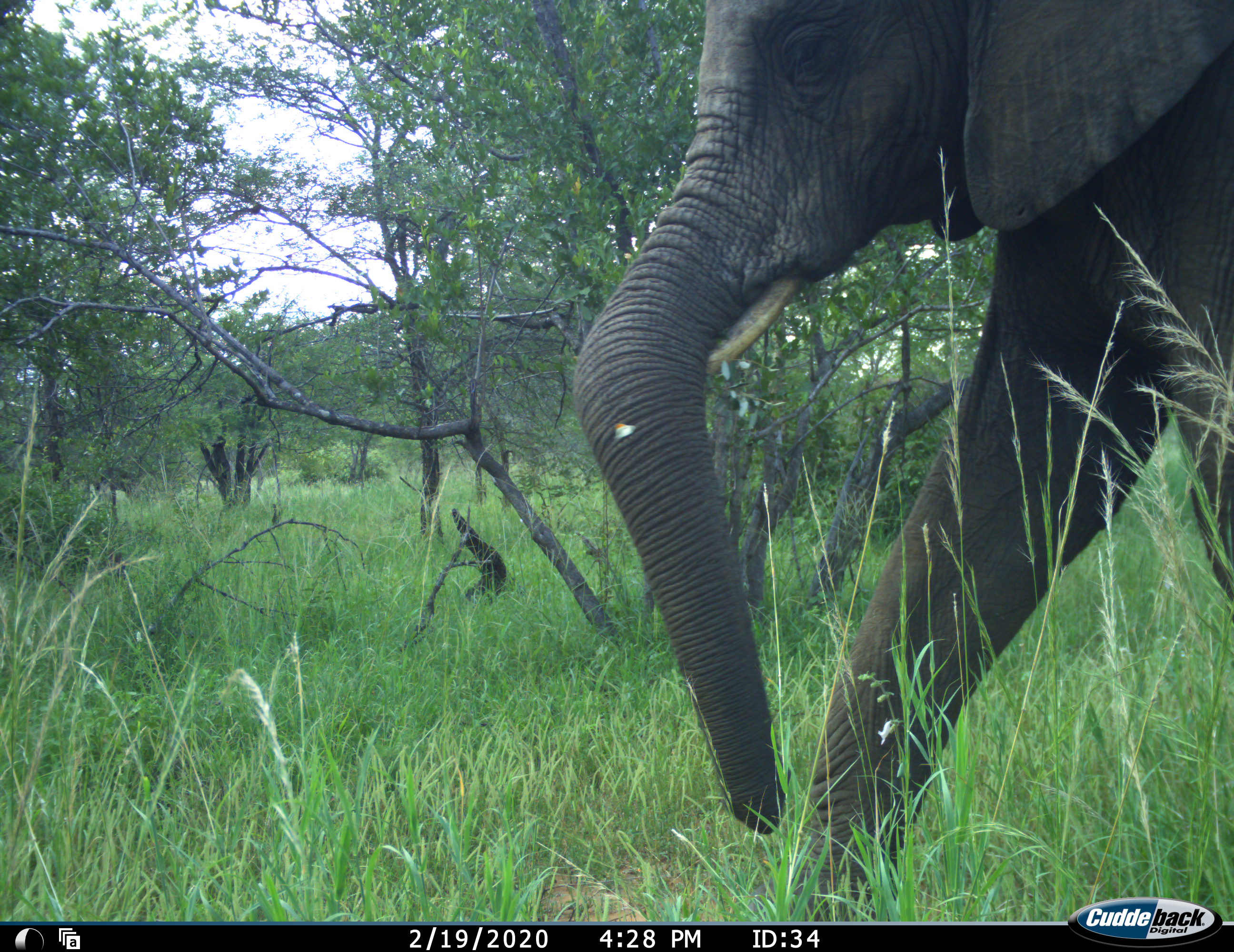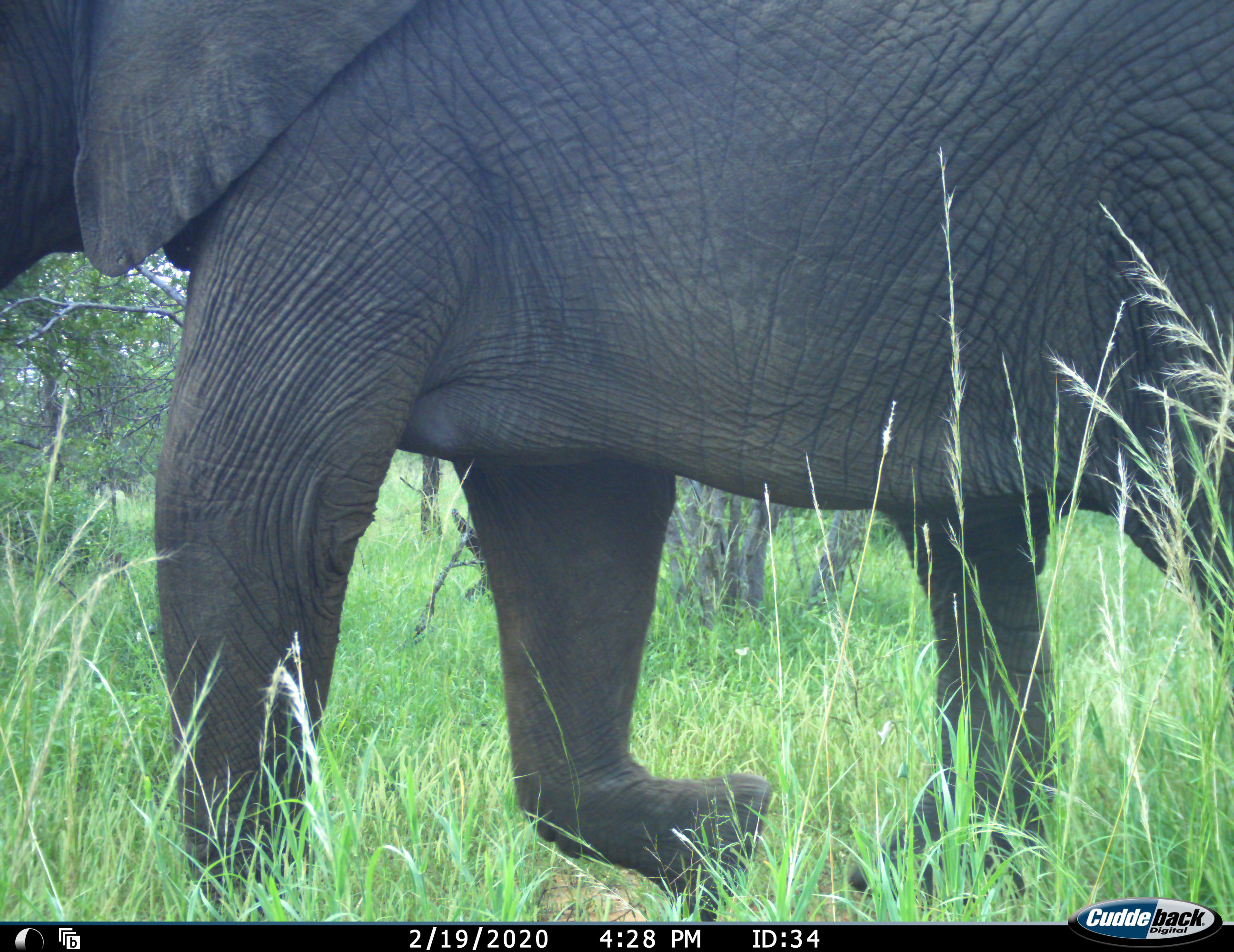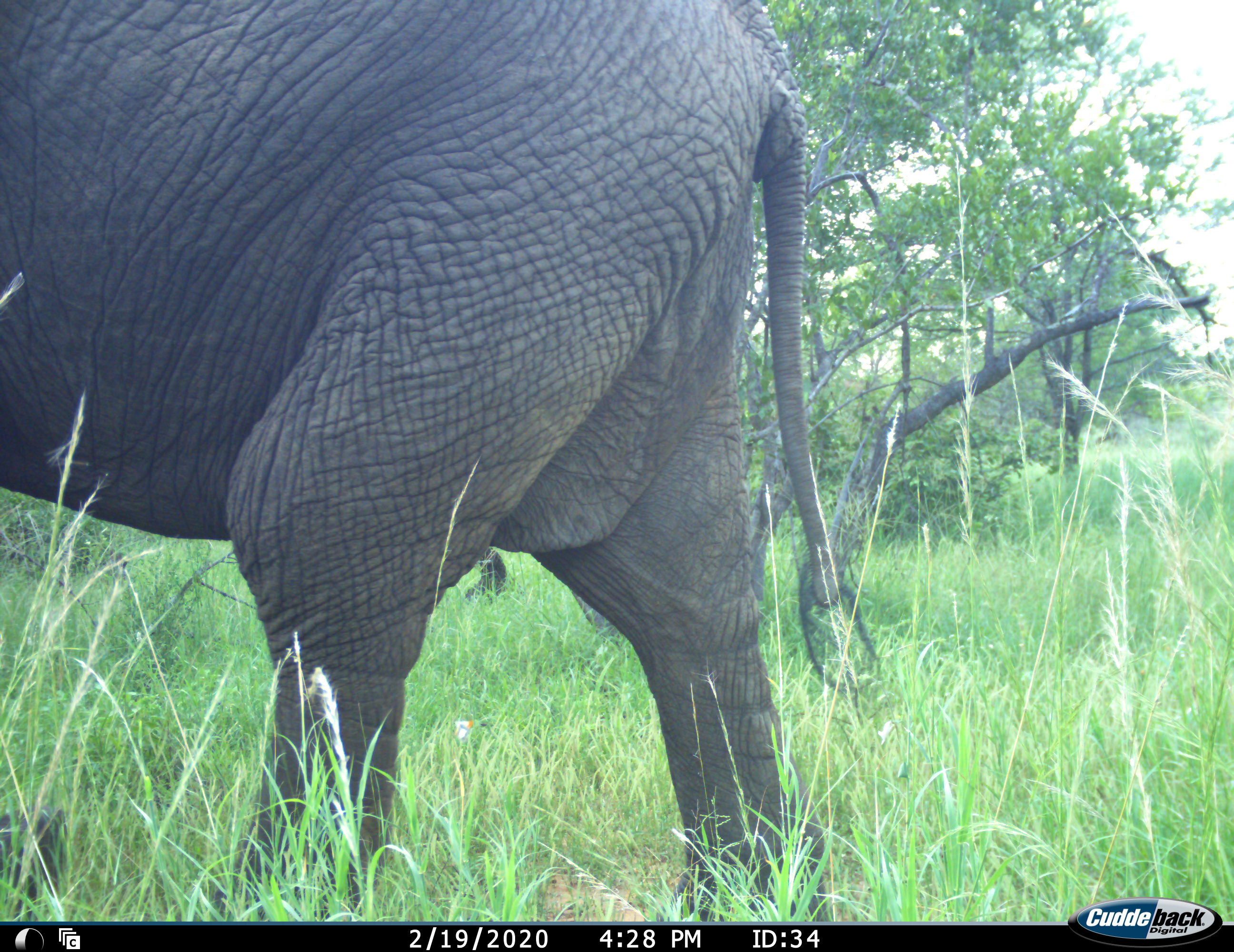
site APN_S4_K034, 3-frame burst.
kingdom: Animalia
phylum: Chordata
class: Mammalia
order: Proboscidea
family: Elephantidae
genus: Loxodonta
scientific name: Loxodonta africana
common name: african bush elephant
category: elephant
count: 1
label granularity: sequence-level